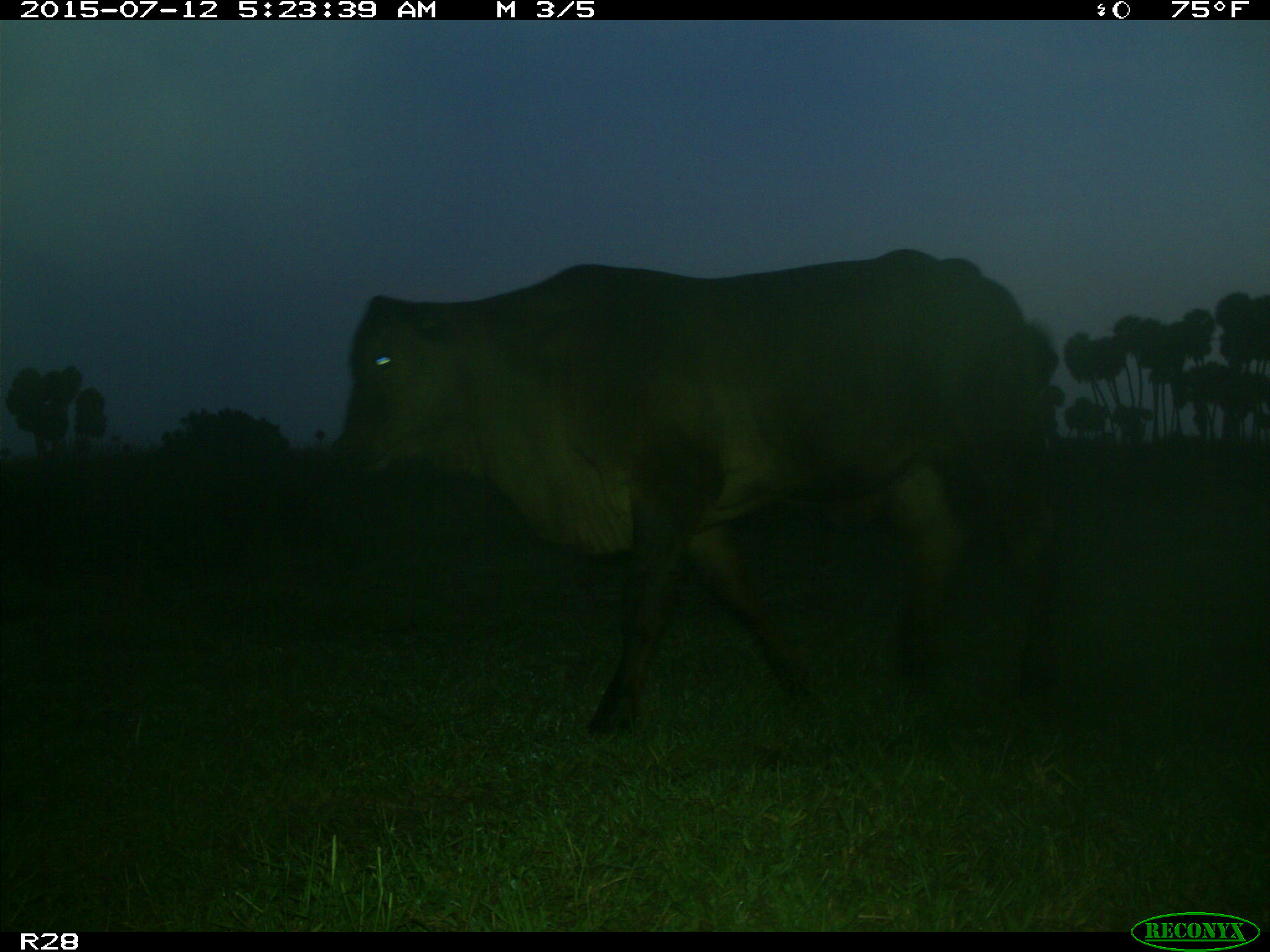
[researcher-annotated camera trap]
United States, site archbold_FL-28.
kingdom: Animalia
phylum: Chordata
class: Mammalia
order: Artiodactyla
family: Bovidae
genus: Bos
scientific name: Bos taurus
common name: domestic cow